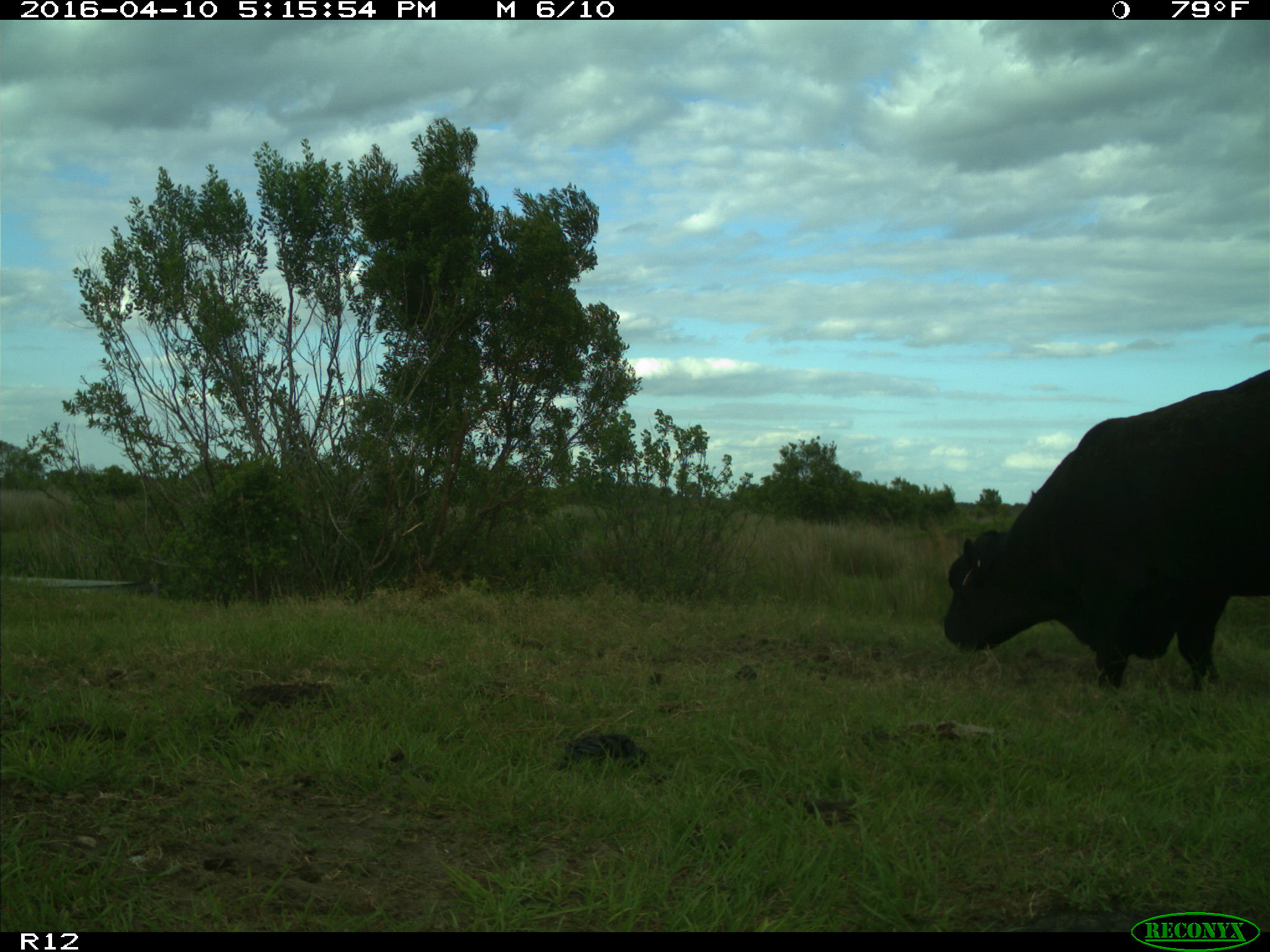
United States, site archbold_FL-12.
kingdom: Animalia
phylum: Chordata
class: Mammalia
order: Artiodactyla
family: Bovidae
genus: Bos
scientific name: Bos taurus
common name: domestic cow